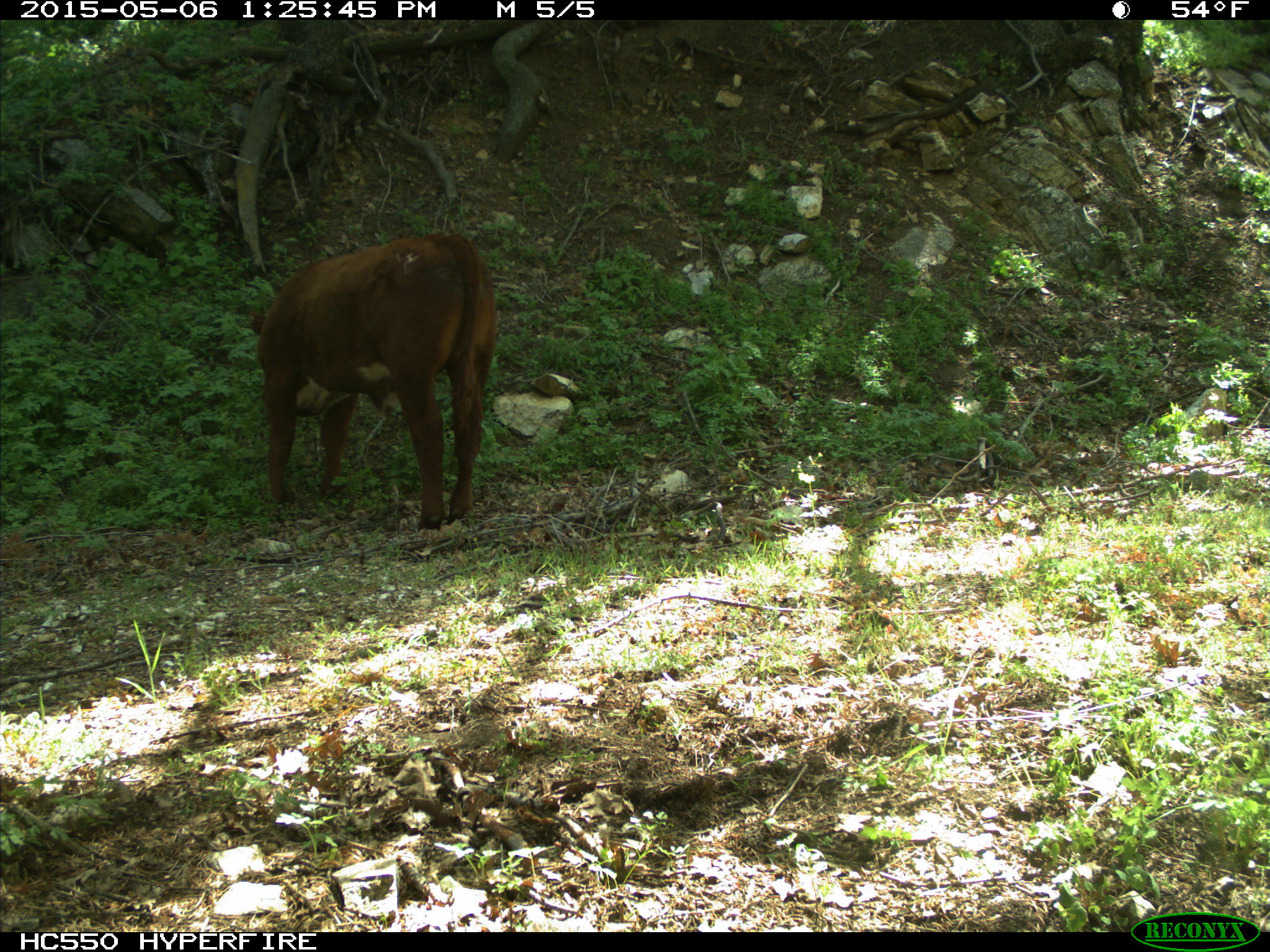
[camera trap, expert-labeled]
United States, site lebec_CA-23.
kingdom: Animalia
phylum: Chordata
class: Mammalia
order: Artiodactyla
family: Bovidae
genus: Bos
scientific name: Bos taurus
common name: domestic cow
Bos taurus (domestic cow).